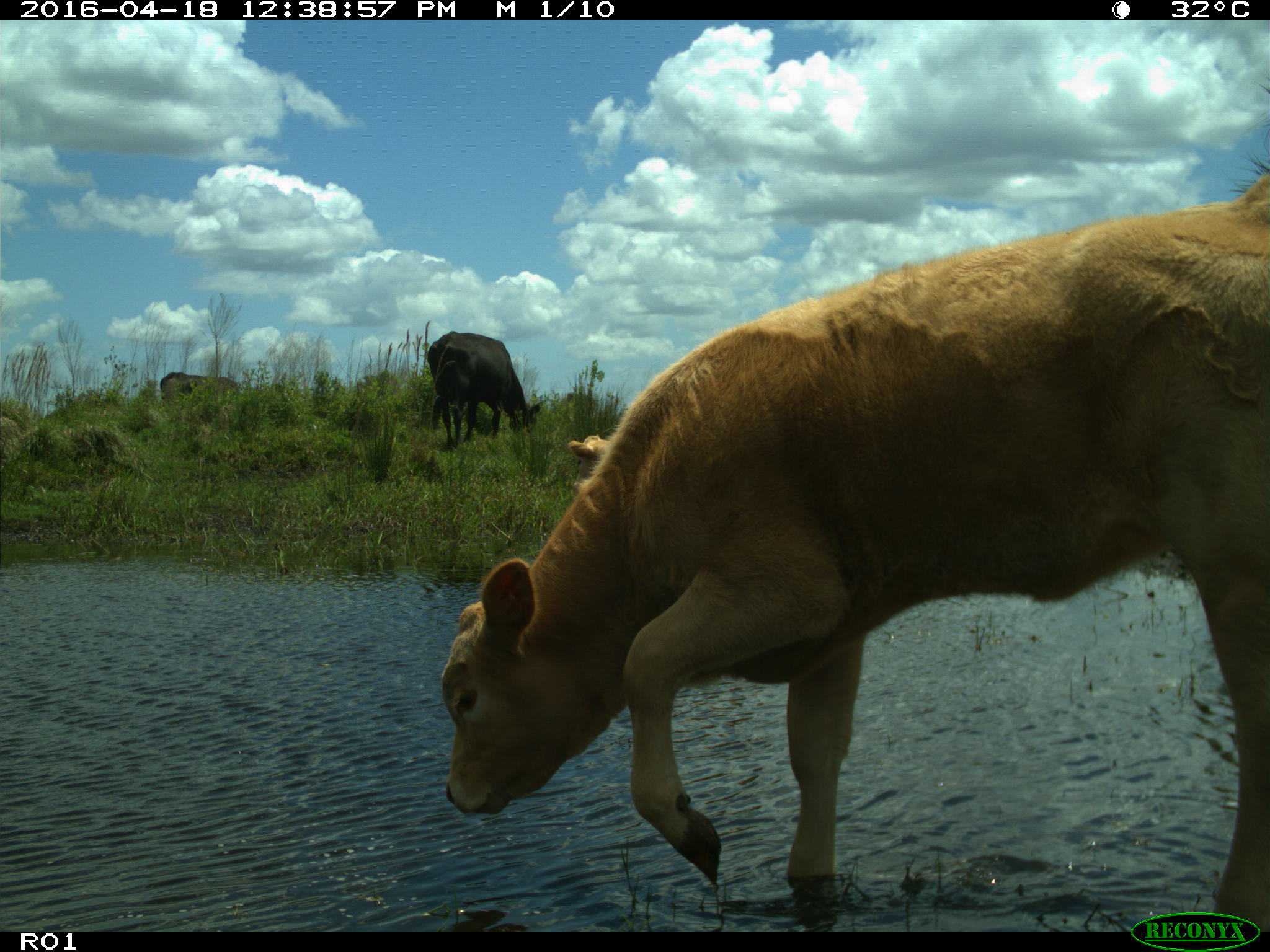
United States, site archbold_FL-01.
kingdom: Animalia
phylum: Chordata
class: Mammalia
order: Artiodactyla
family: Bovidae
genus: Bos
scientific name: Bos taurus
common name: domestic cow